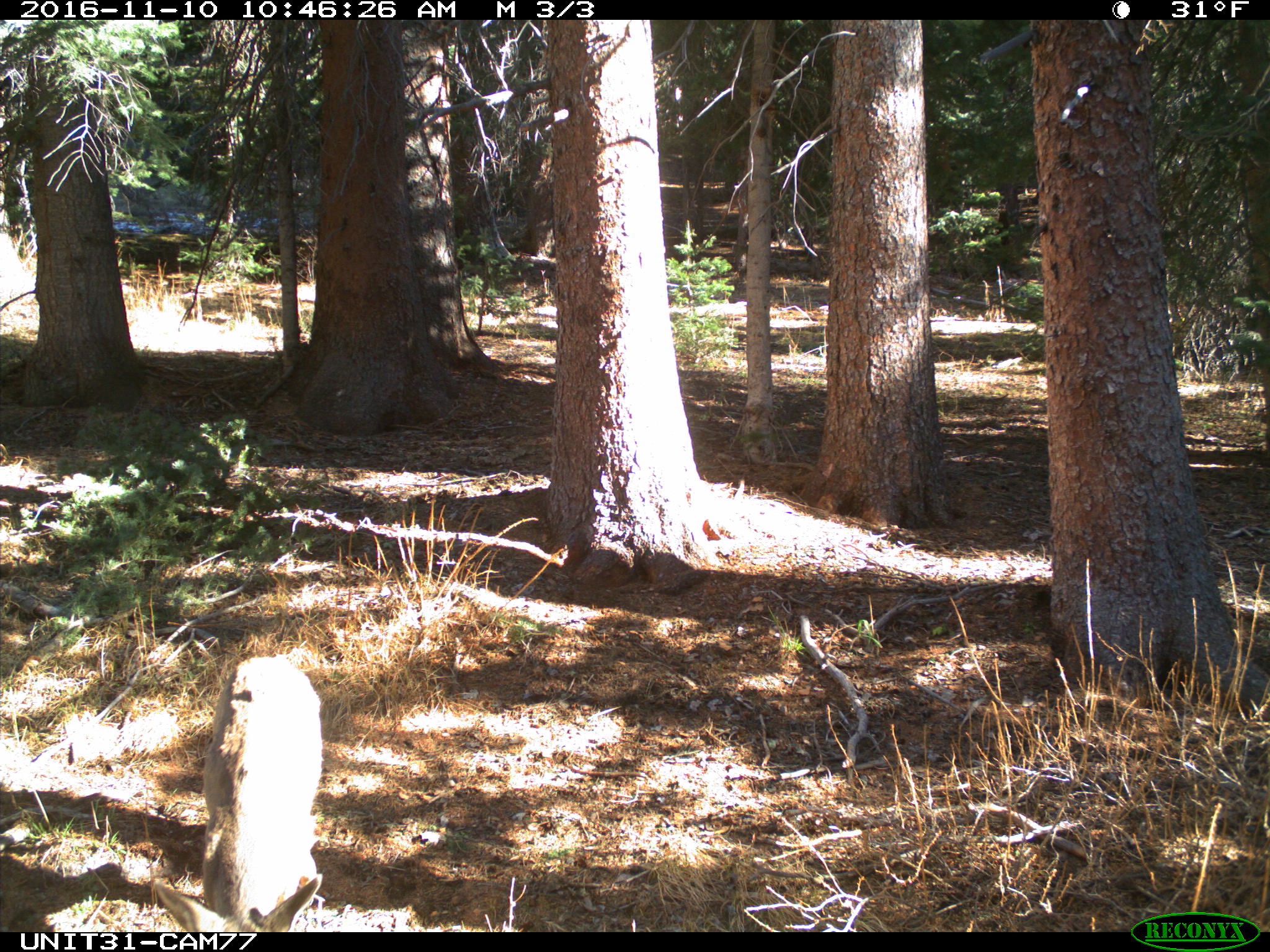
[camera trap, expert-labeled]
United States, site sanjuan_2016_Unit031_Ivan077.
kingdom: Animalia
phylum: Chordata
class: Mammalia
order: Artiodactyla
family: Cervidae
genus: Odocoileus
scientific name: Odocoileus hemionus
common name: mule deer